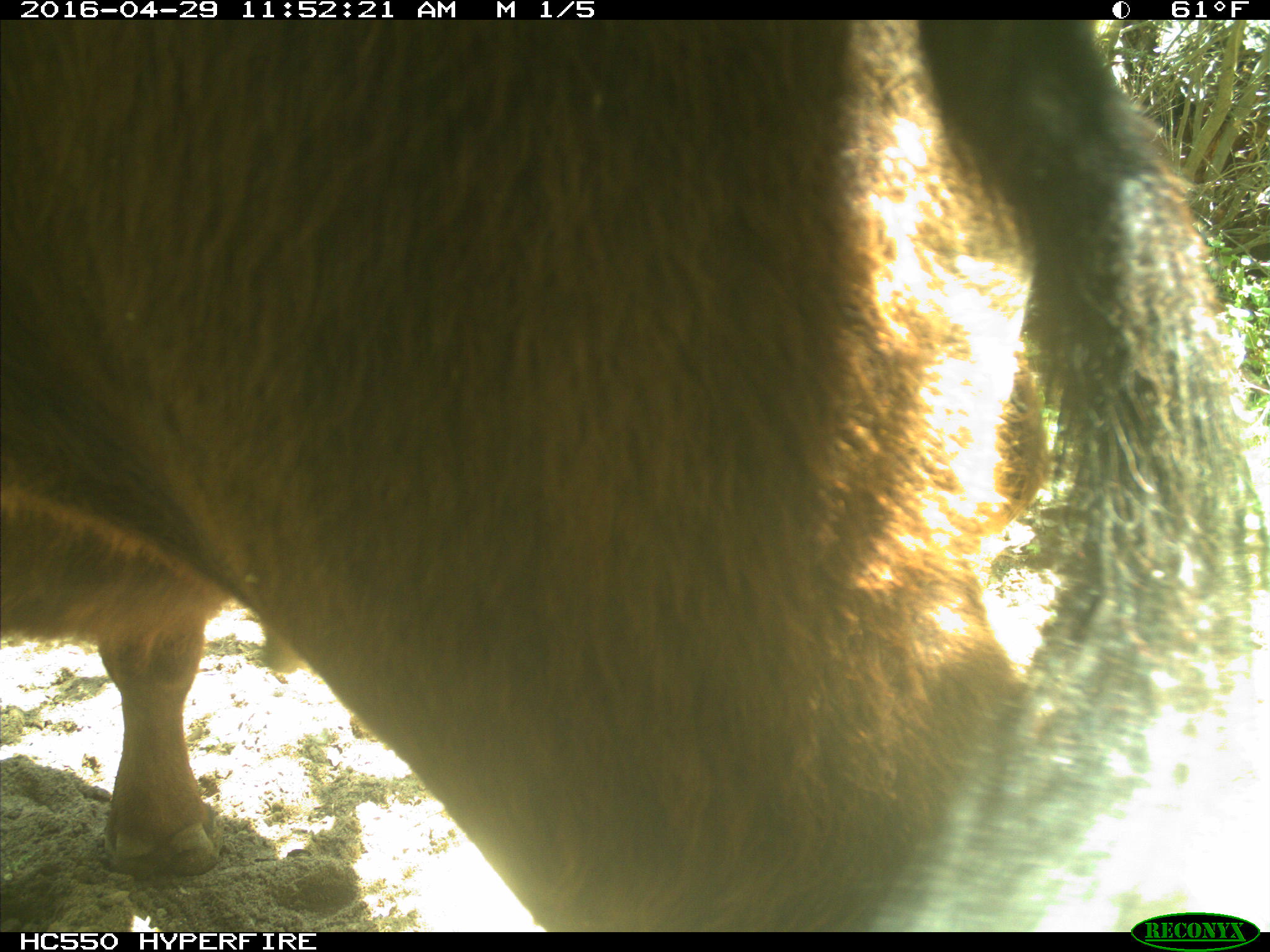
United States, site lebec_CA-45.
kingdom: Animalia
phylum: Chordata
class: Mammalia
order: Artiodactyla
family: Bovidae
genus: Bos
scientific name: Bos taurus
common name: domestic cow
Bos taurus (domestic cow).